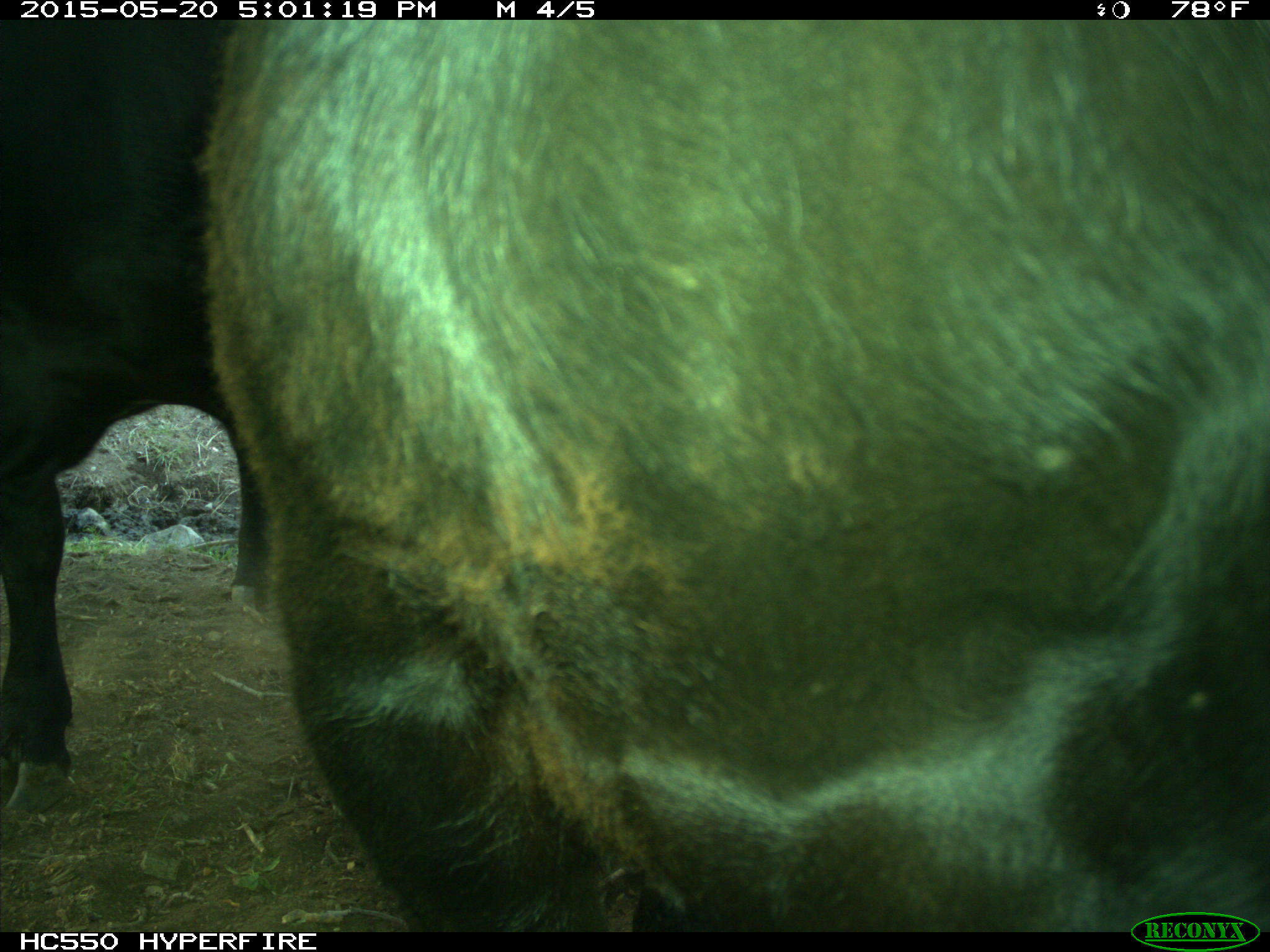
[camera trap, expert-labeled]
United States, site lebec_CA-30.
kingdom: Animalia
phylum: Chordata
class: Mammalia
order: Artiodactyla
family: Bovidae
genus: Bos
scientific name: Bos taurus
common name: domestic cow